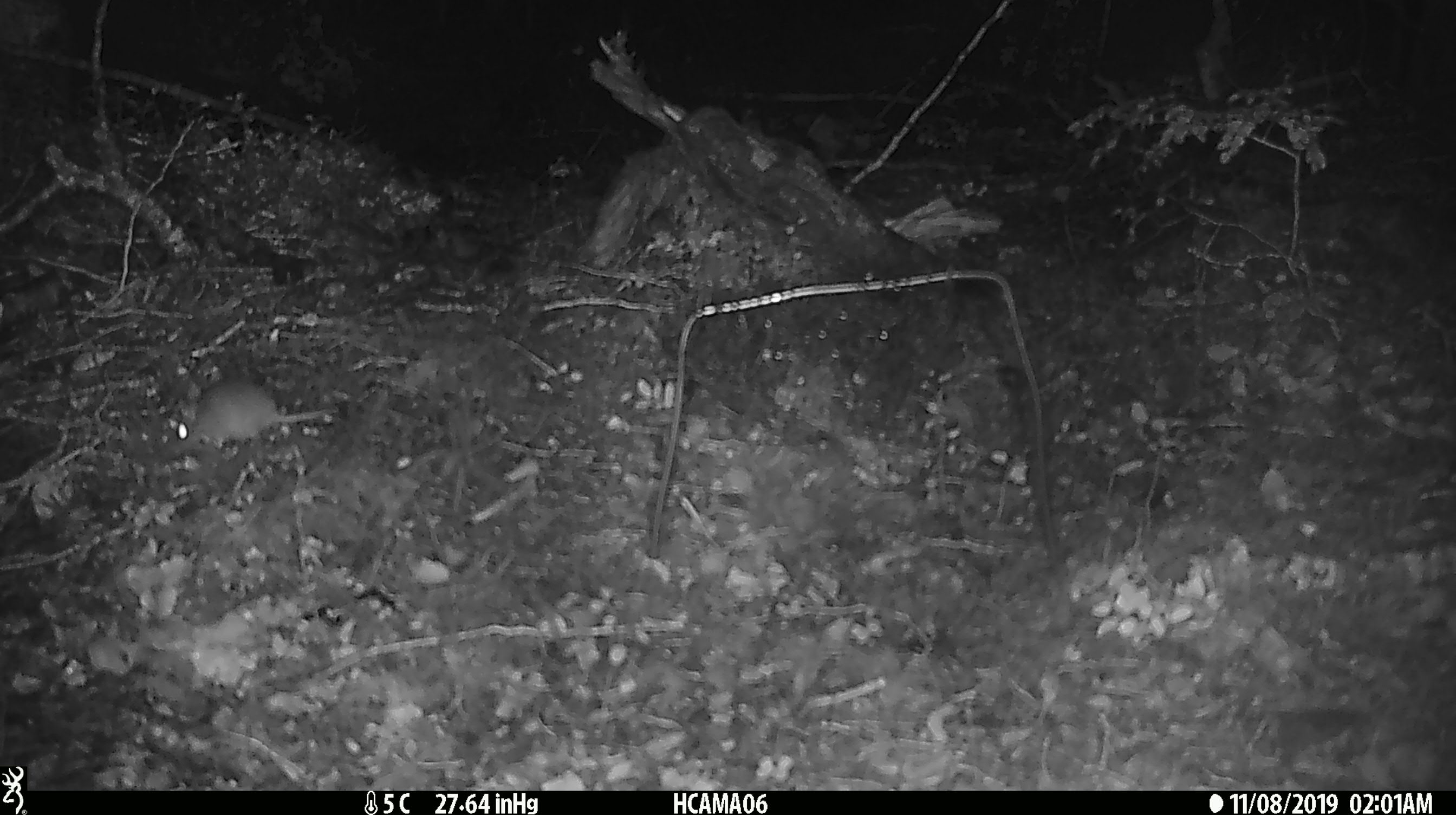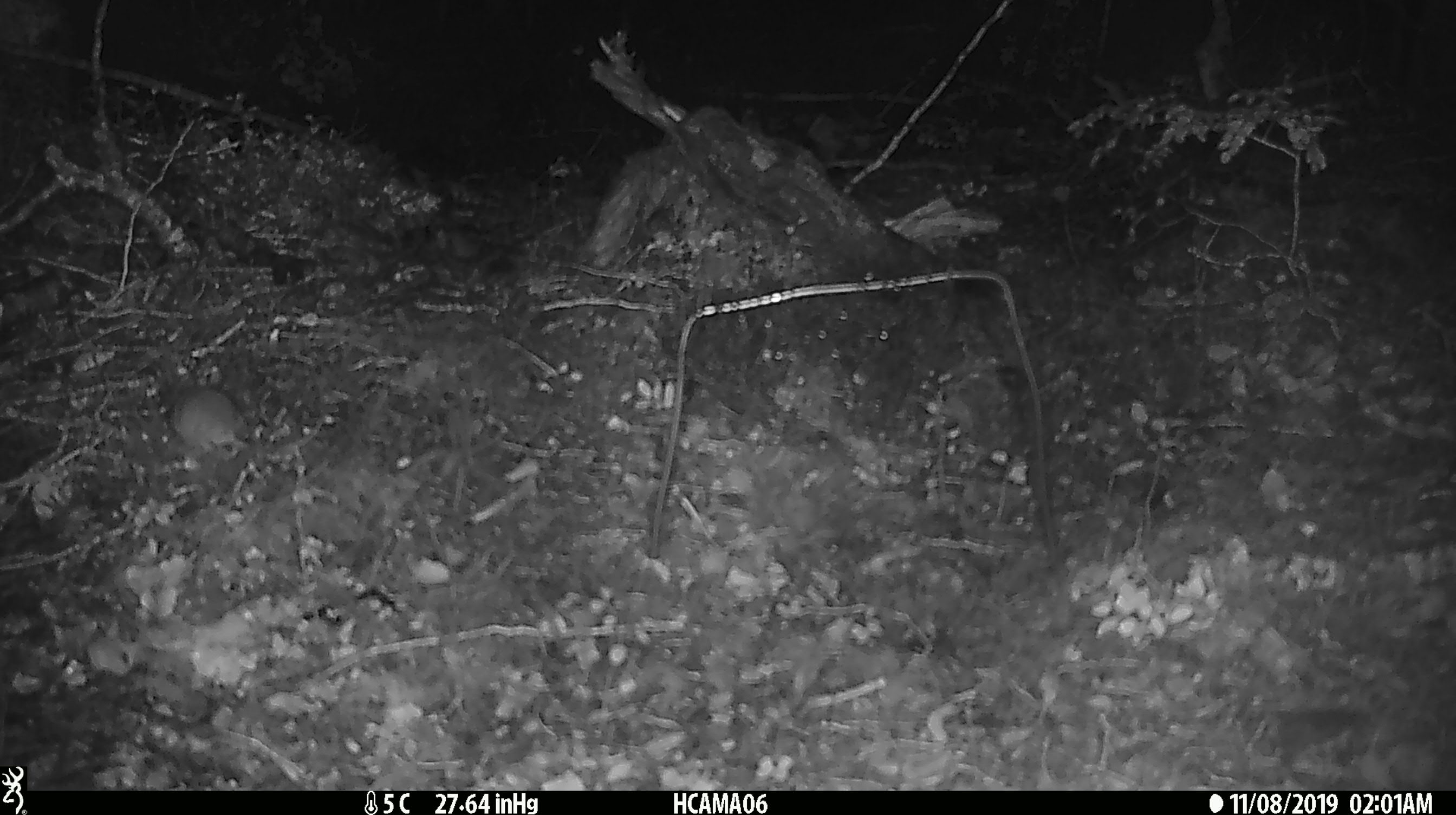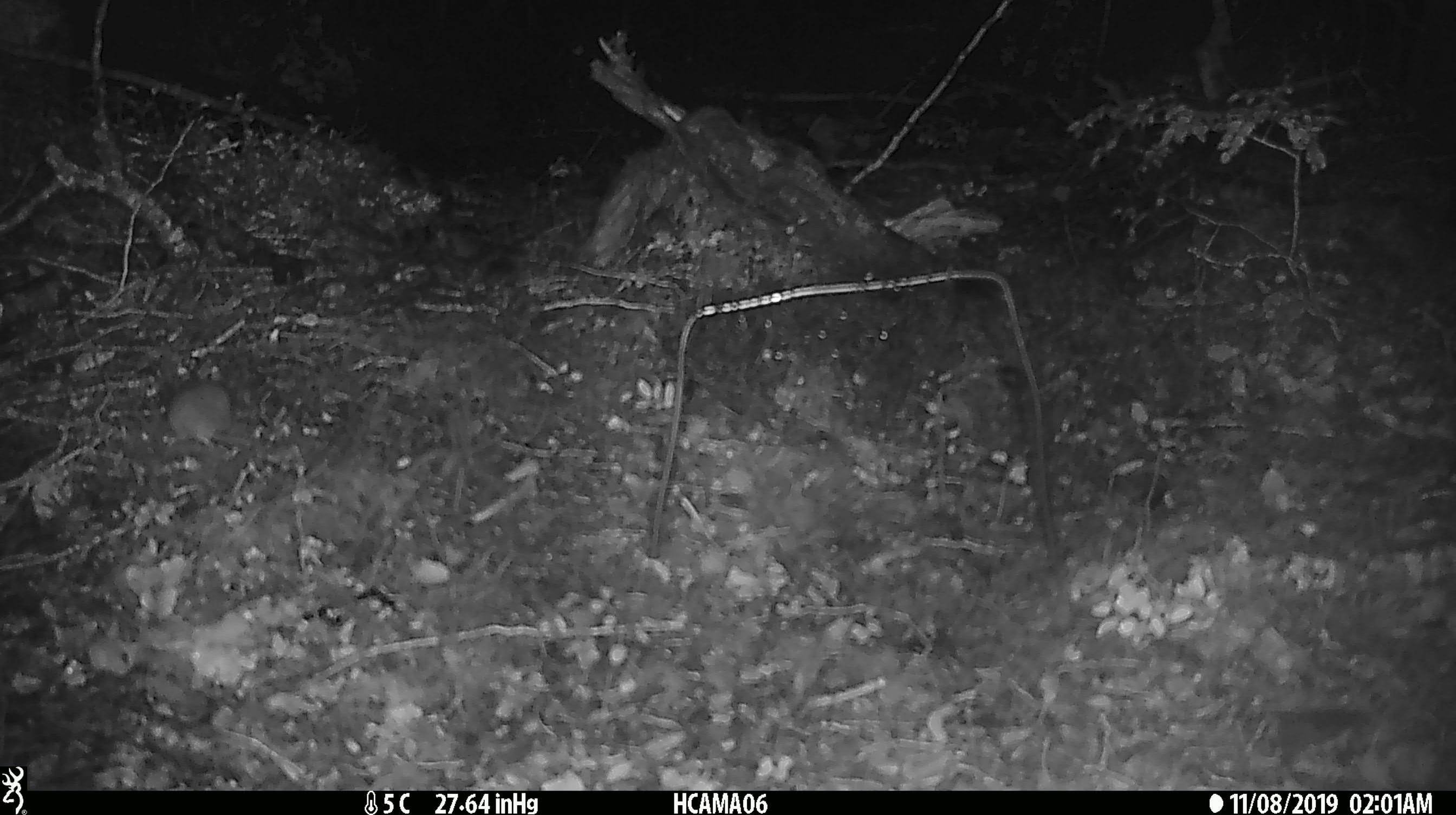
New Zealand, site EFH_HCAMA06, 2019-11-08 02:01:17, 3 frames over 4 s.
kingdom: Animalia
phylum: Chordata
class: Mammalia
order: Rodentia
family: Muridae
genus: Mus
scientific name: Mus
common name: mouse